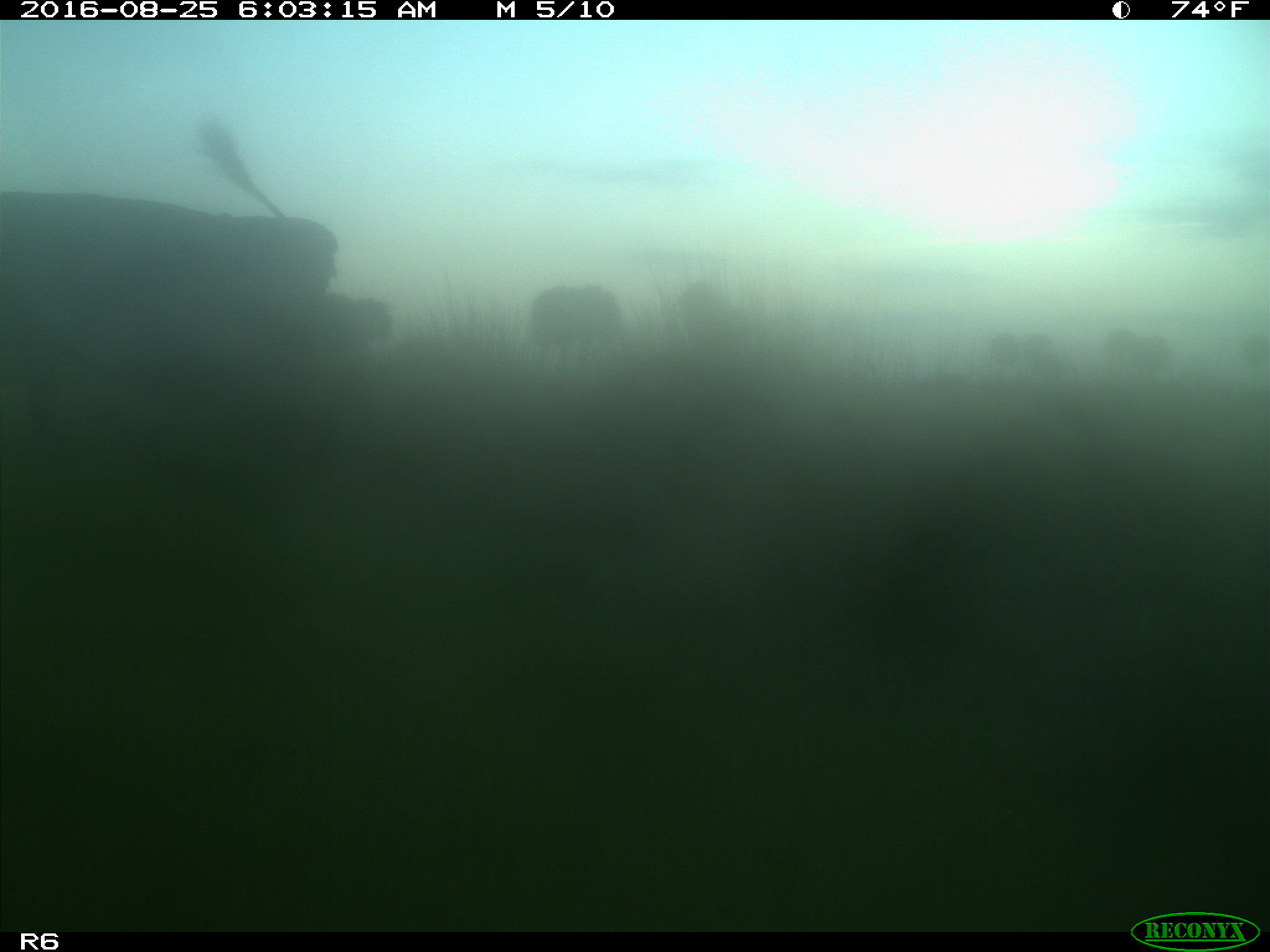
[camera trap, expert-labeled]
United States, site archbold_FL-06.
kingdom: Animalia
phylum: Chordata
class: Mammalia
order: Artiodactyla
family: Bovidae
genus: Bos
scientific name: Bos taurus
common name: domestic cow